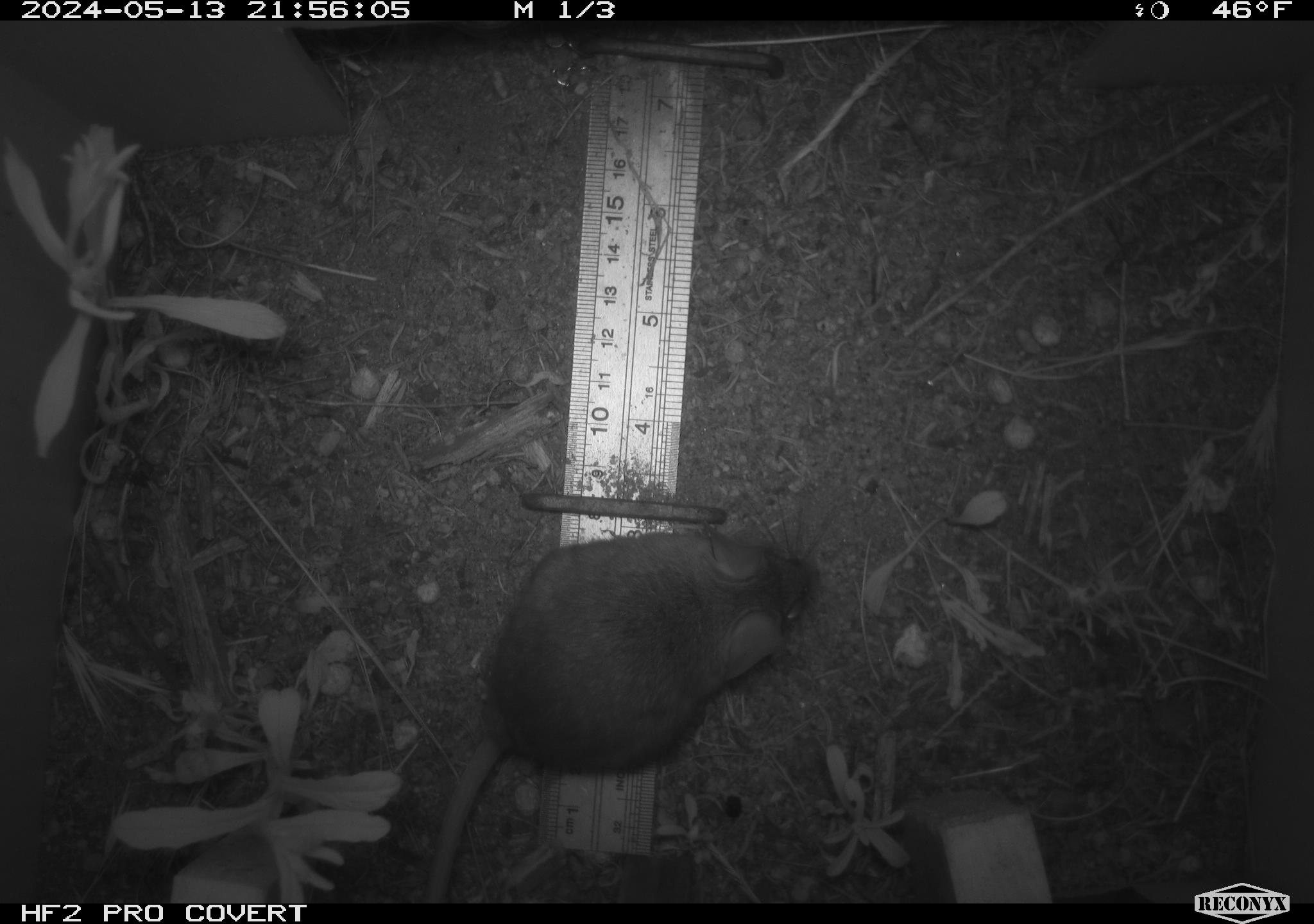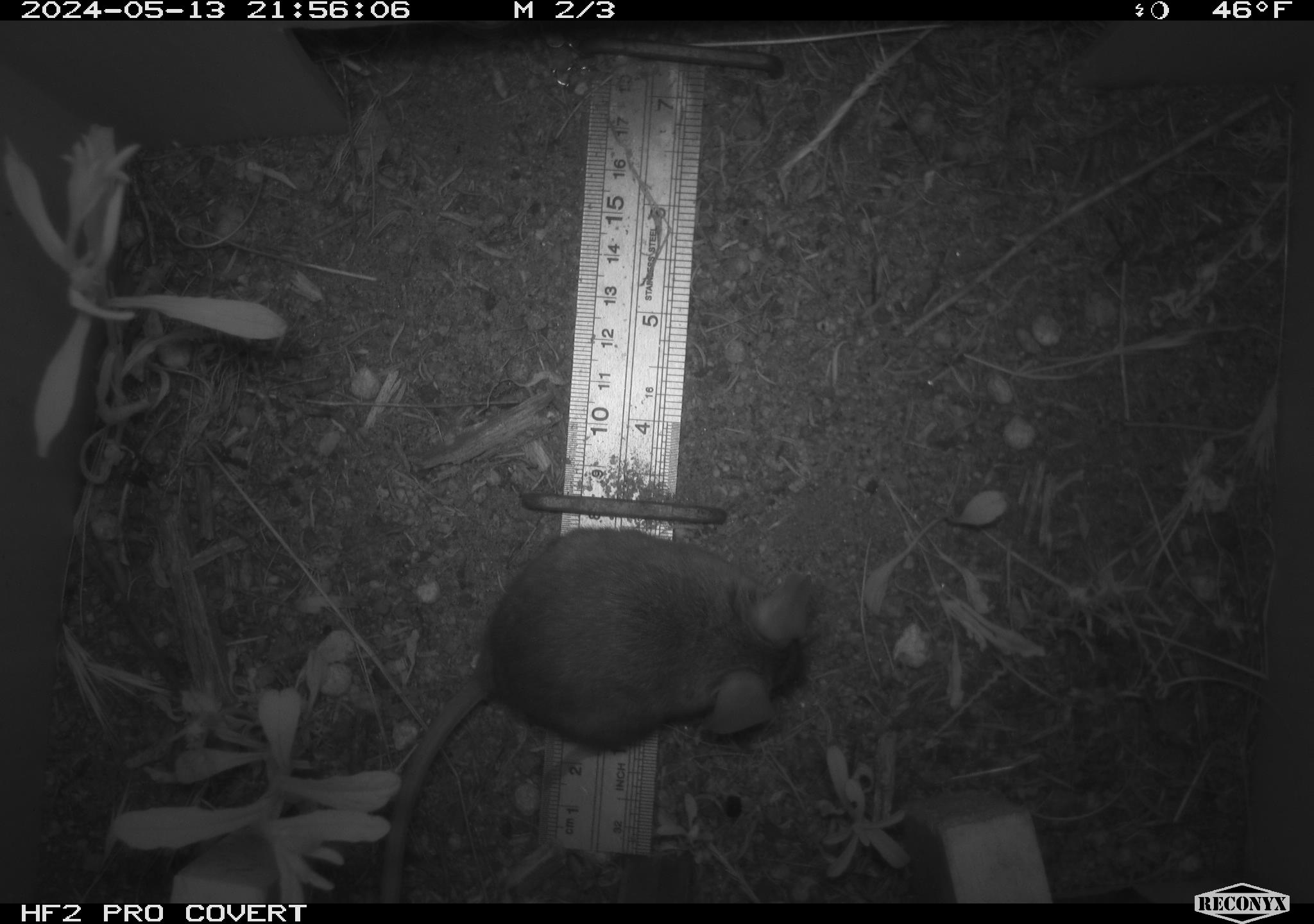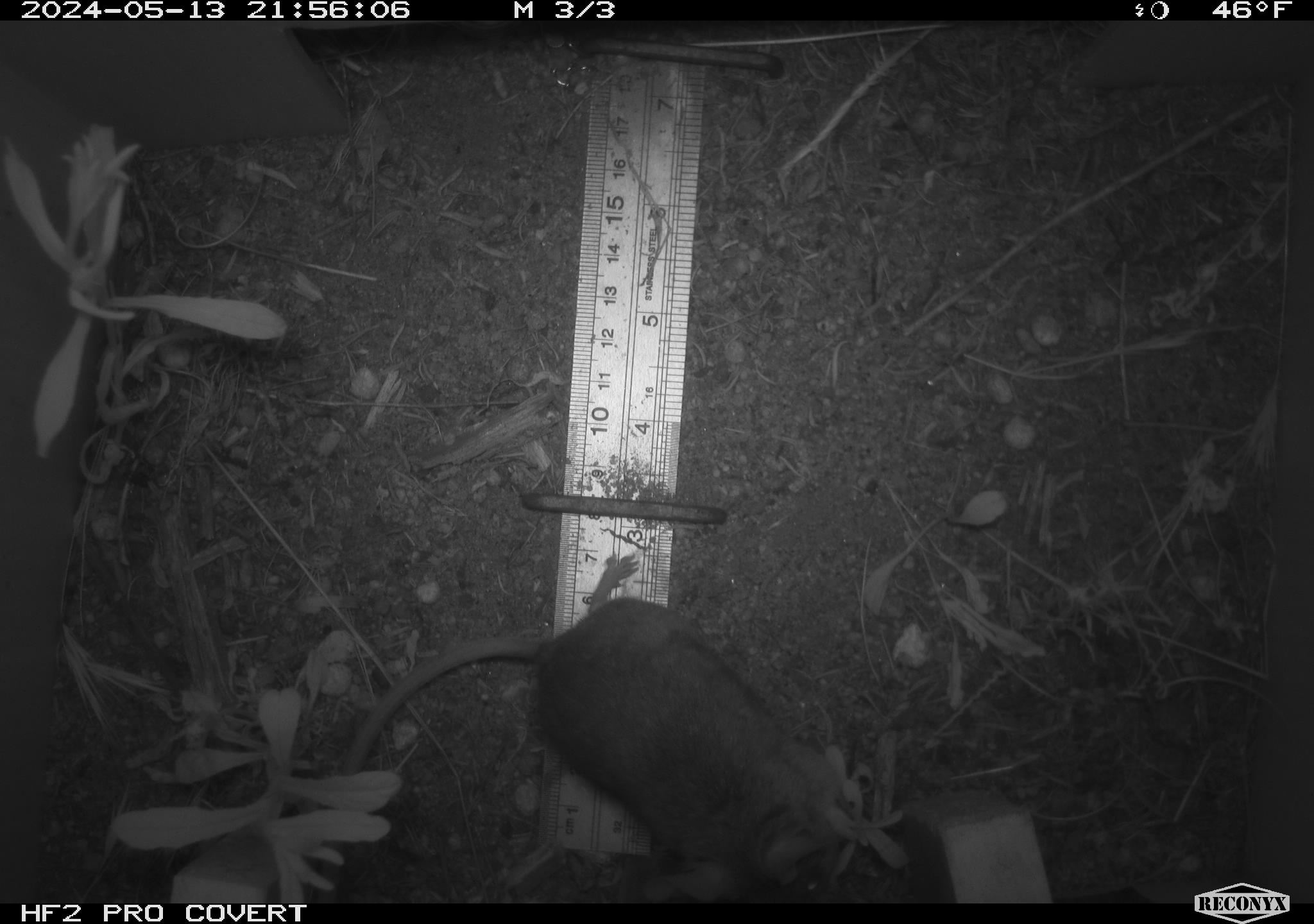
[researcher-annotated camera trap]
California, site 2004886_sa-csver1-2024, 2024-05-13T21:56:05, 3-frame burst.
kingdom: Animalia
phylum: Chordata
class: Mammalia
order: Rodentia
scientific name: Rodentia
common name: rodent